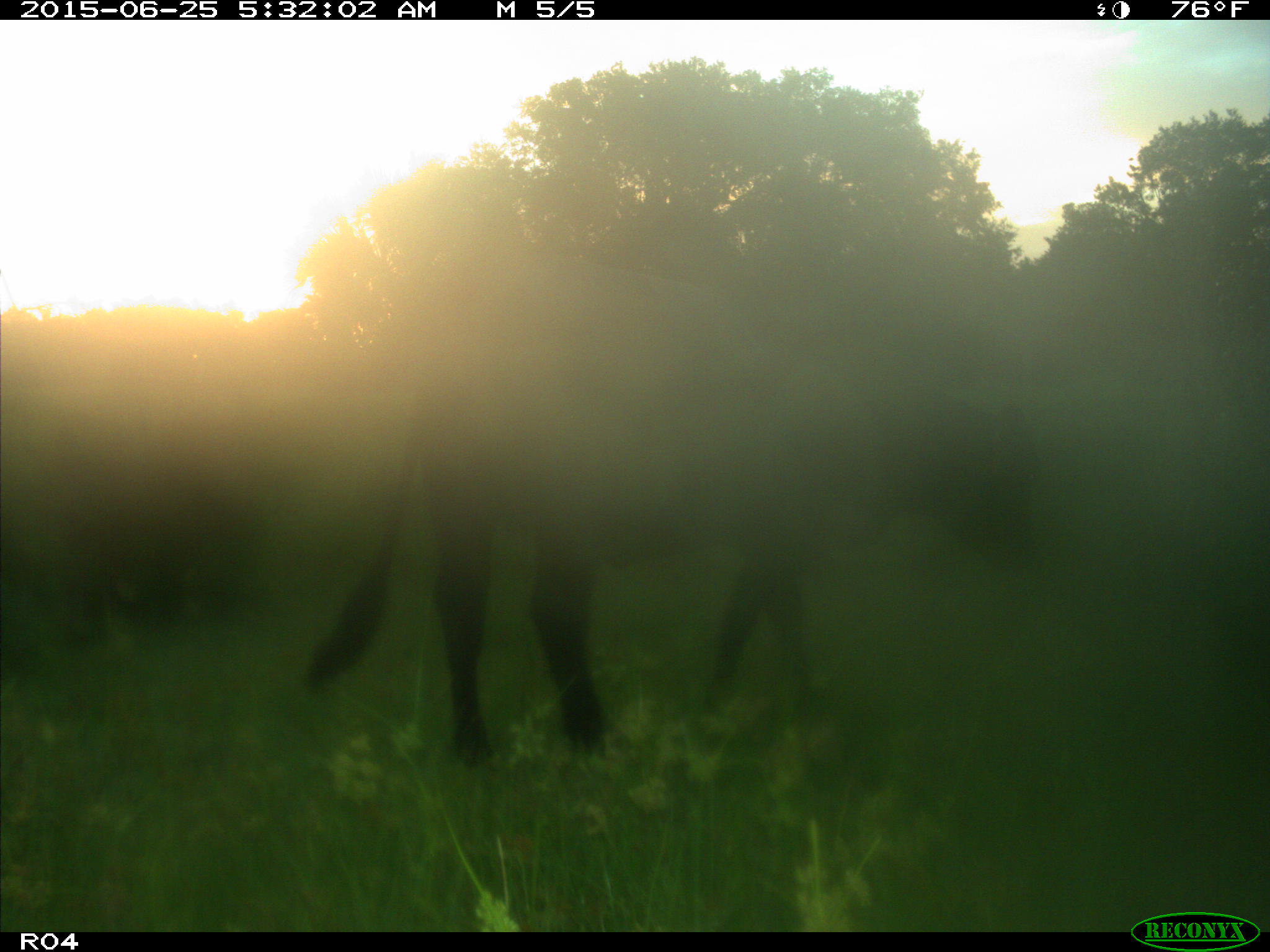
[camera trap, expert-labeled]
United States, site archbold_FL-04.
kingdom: Animalia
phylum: Chordata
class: Mammalia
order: Artiodactyla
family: Bovidae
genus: Bos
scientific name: Bos taurus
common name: domestic cow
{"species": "Bos taurus (domestic cow)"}